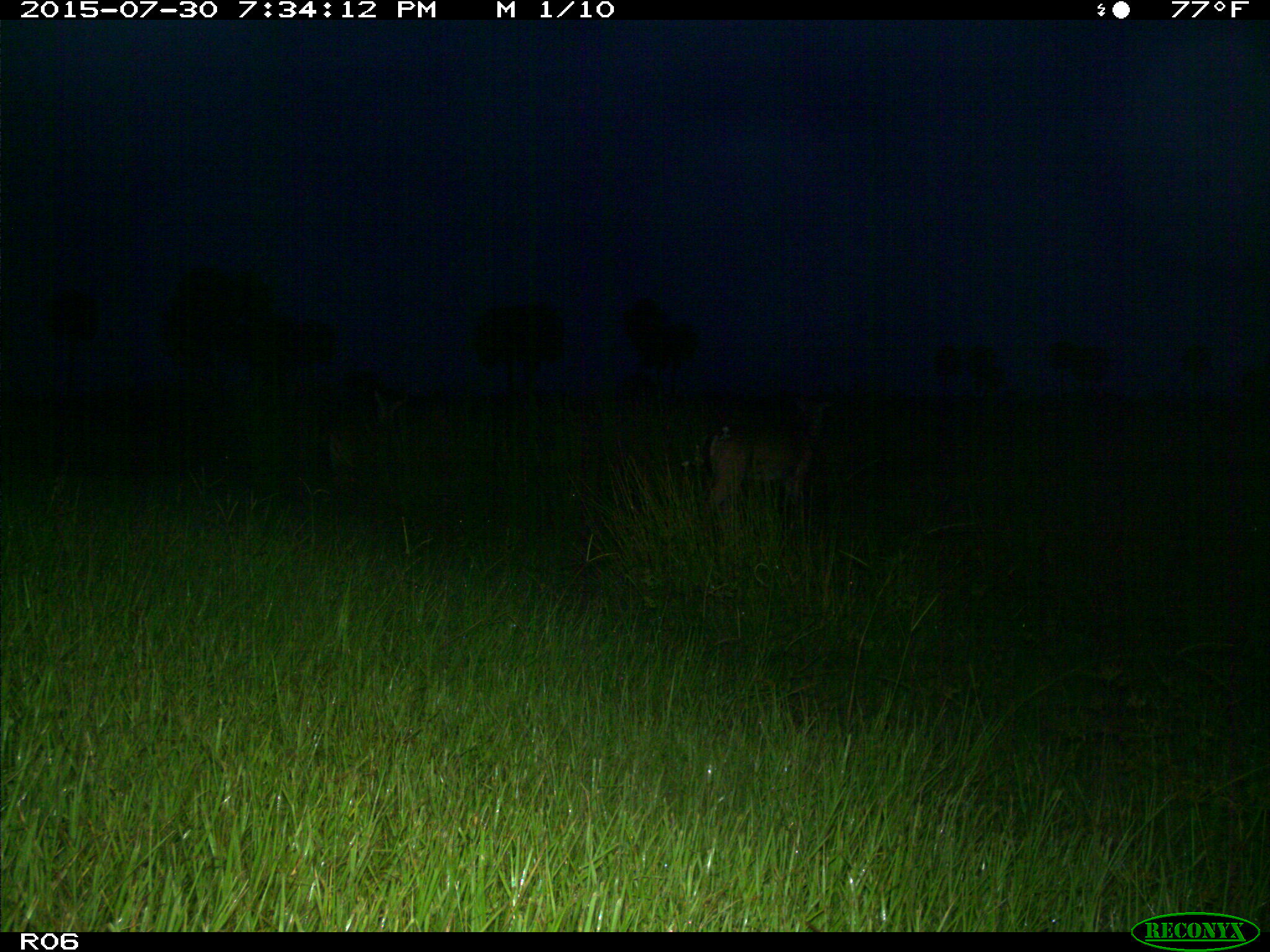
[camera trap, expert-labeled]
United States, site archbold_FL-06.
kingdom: Animalia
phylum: Chordata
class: Mammalia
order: Artiodactyla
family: Cervidae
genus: Odocoileus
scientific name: Odocoileus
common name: deer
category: unidentified deer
Unidentified deer (deer) (Odocoileus).